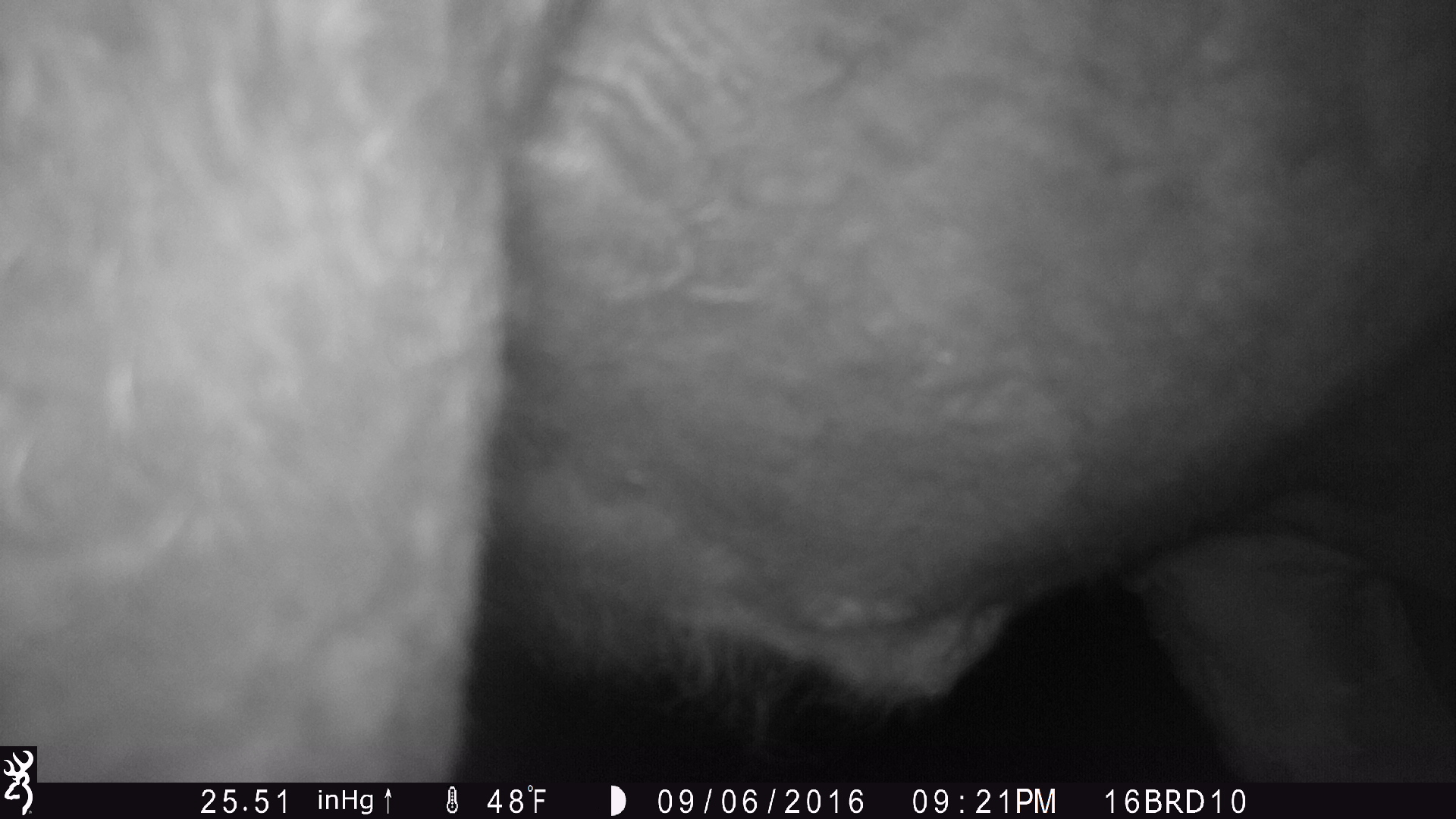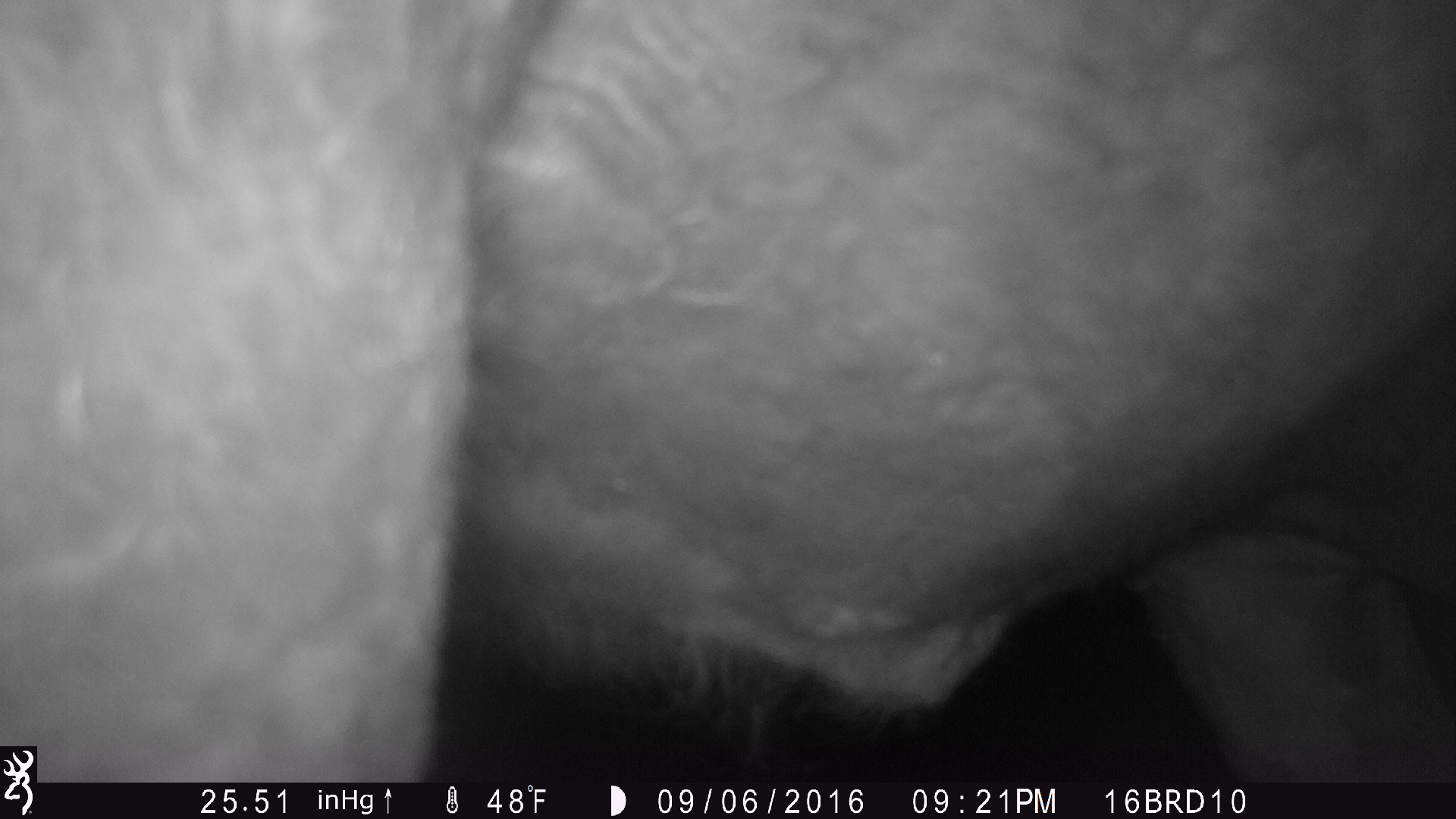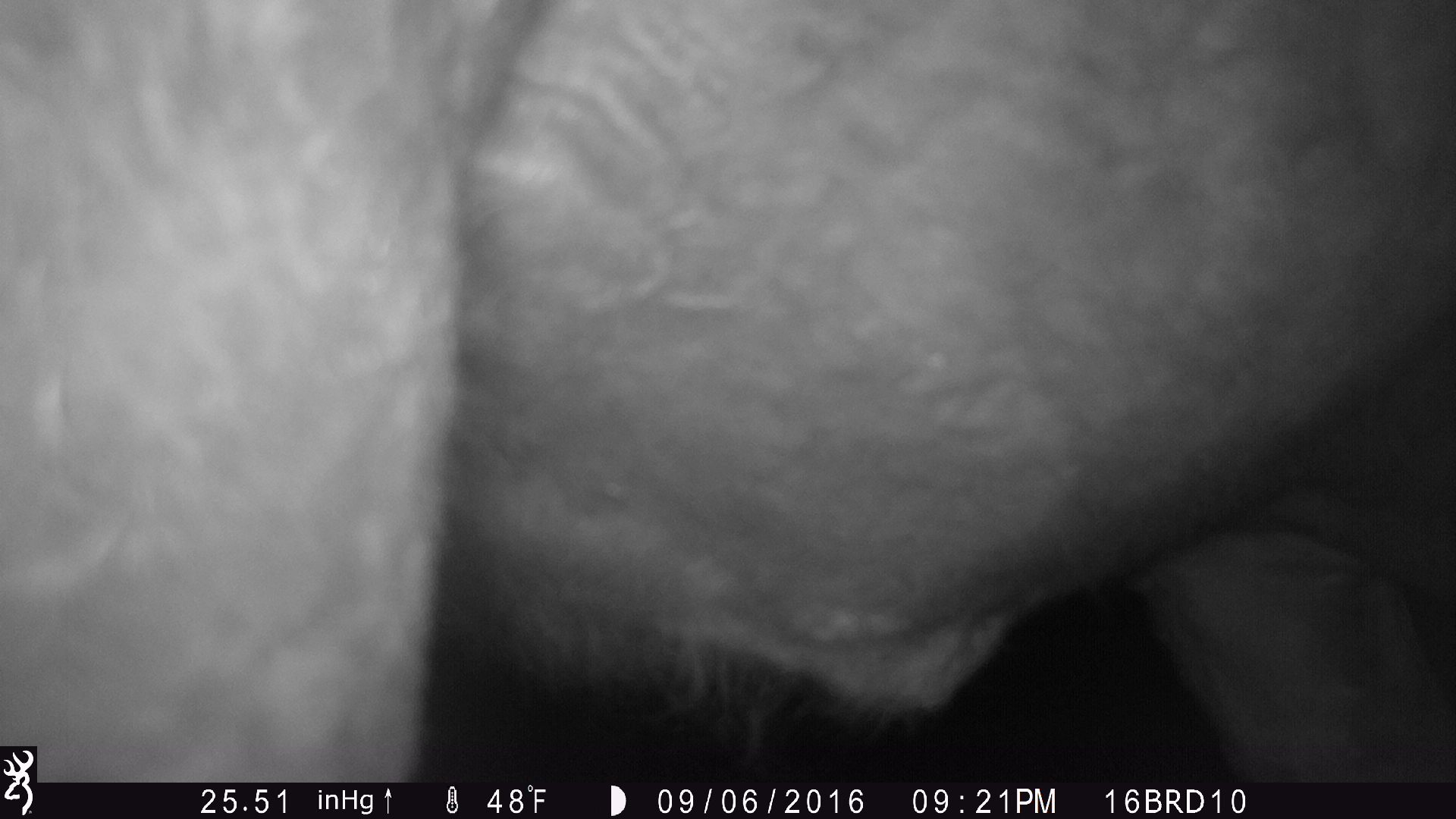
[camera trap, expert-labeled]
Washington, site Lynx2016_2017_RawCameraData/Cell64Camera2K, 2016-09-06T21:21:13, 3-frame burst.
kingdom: Animalia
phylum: Chordata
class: Mammalia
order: Artiodactyla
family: Bovidae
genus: Bos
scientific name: Bos taurus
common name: domestic cattle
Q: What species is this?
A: Domestic cattle (Bos taurus).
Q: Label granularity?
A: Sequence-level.